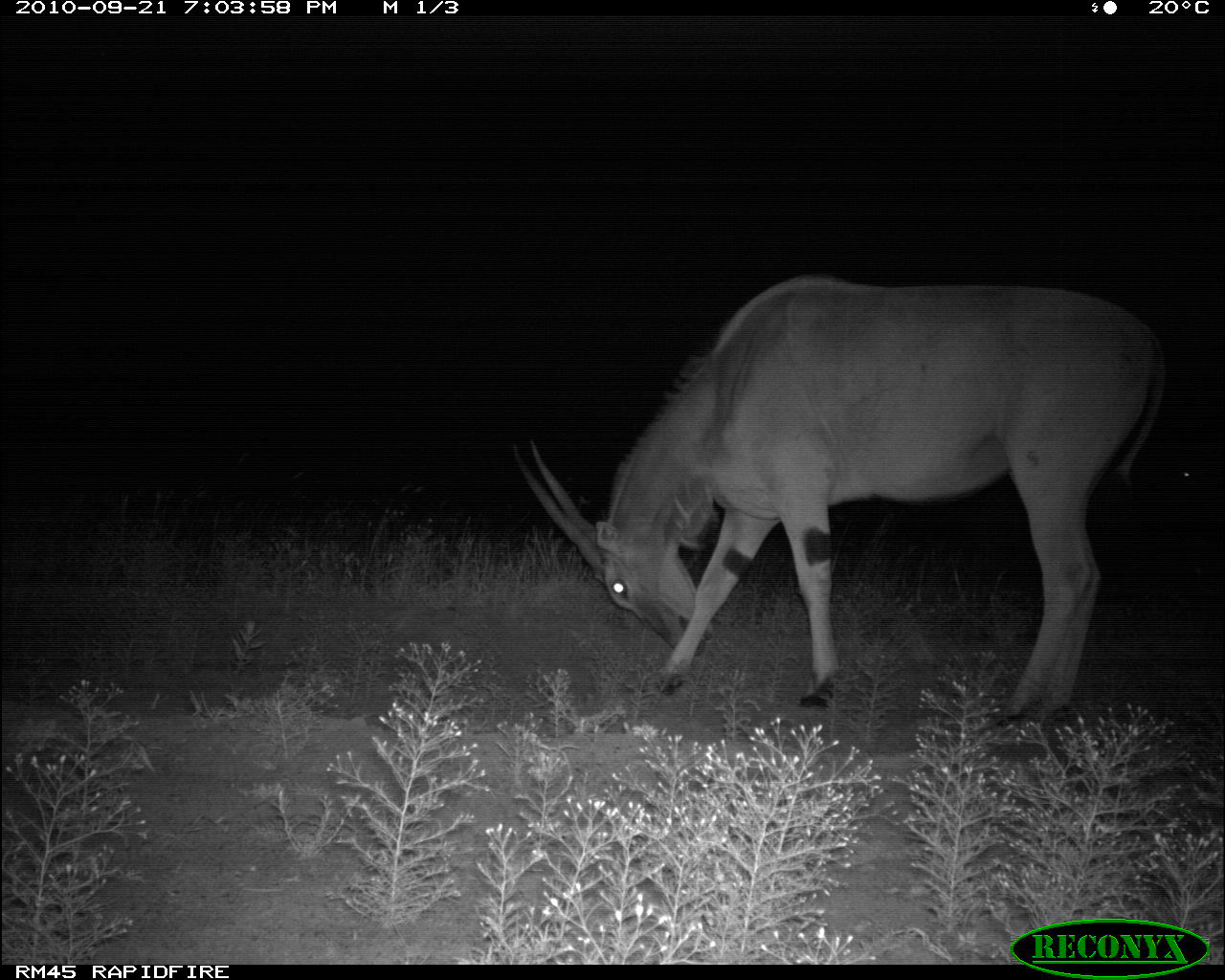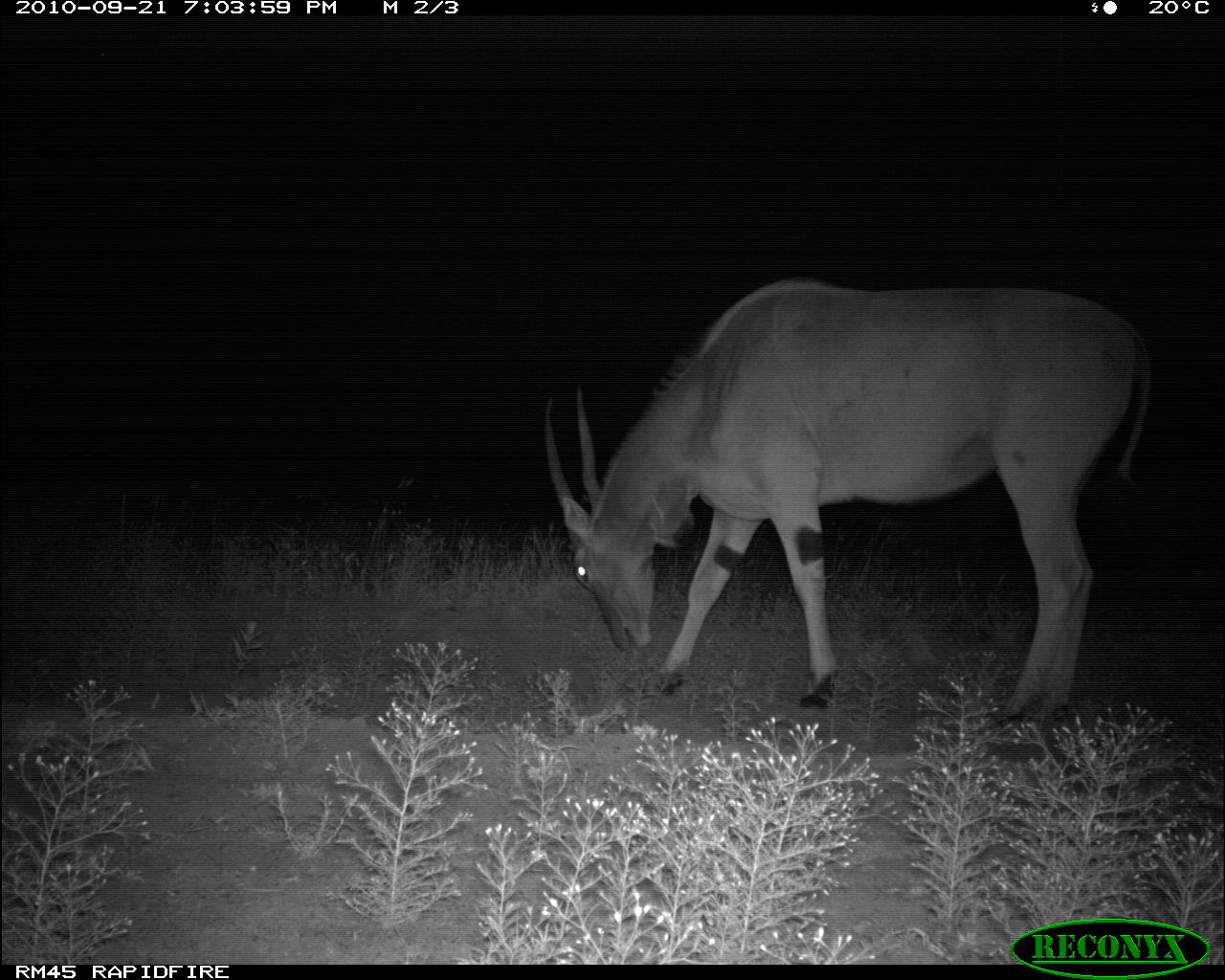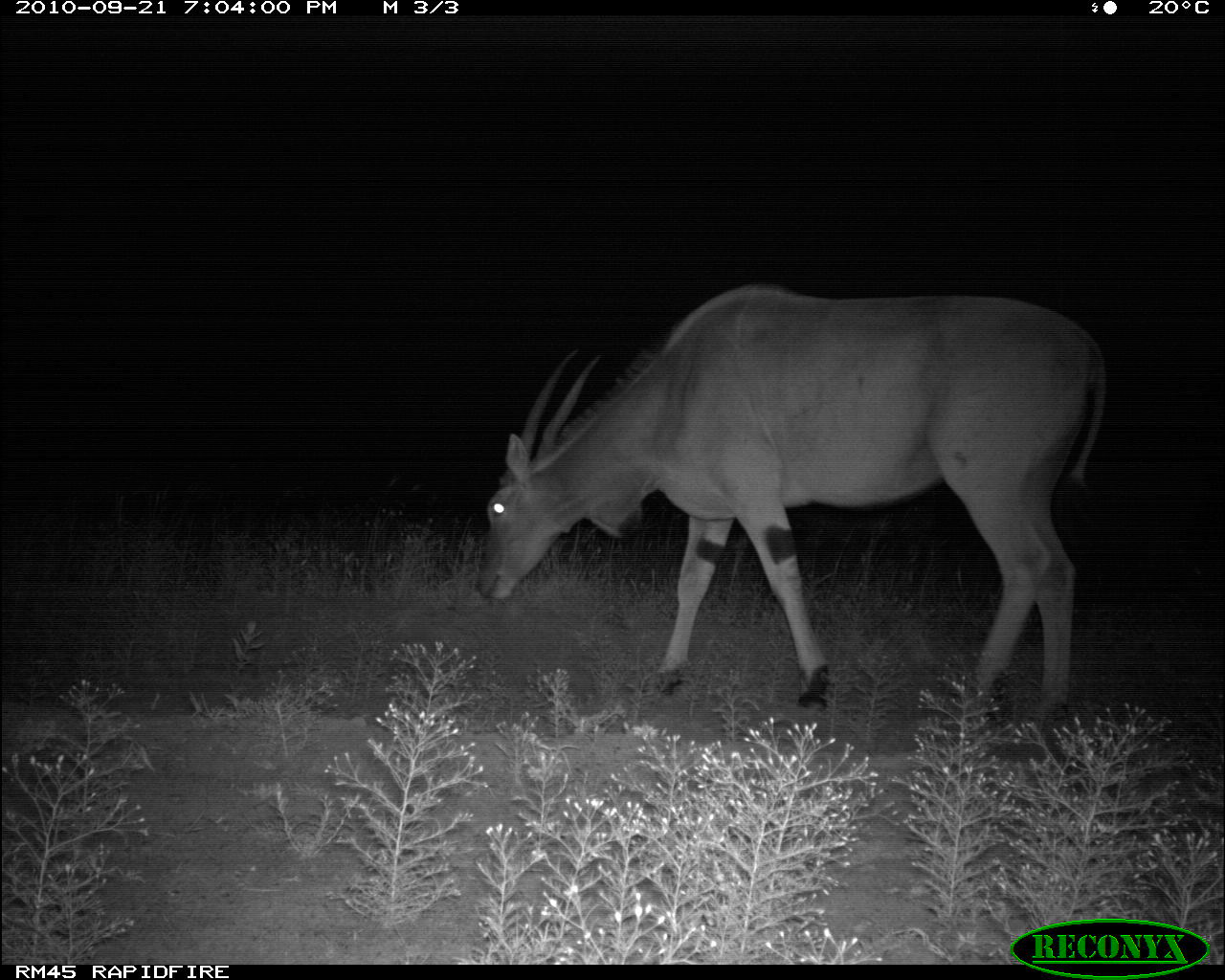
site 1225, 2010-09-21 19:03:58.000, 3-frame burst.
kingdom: Animalia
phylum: Chordata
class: Mammalia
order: Artiodactyla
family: Bovidae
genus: Tragelaphus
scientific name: Tragelaphus oryx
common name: eland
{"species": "Tragelaphus oryx (eland)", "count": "1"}